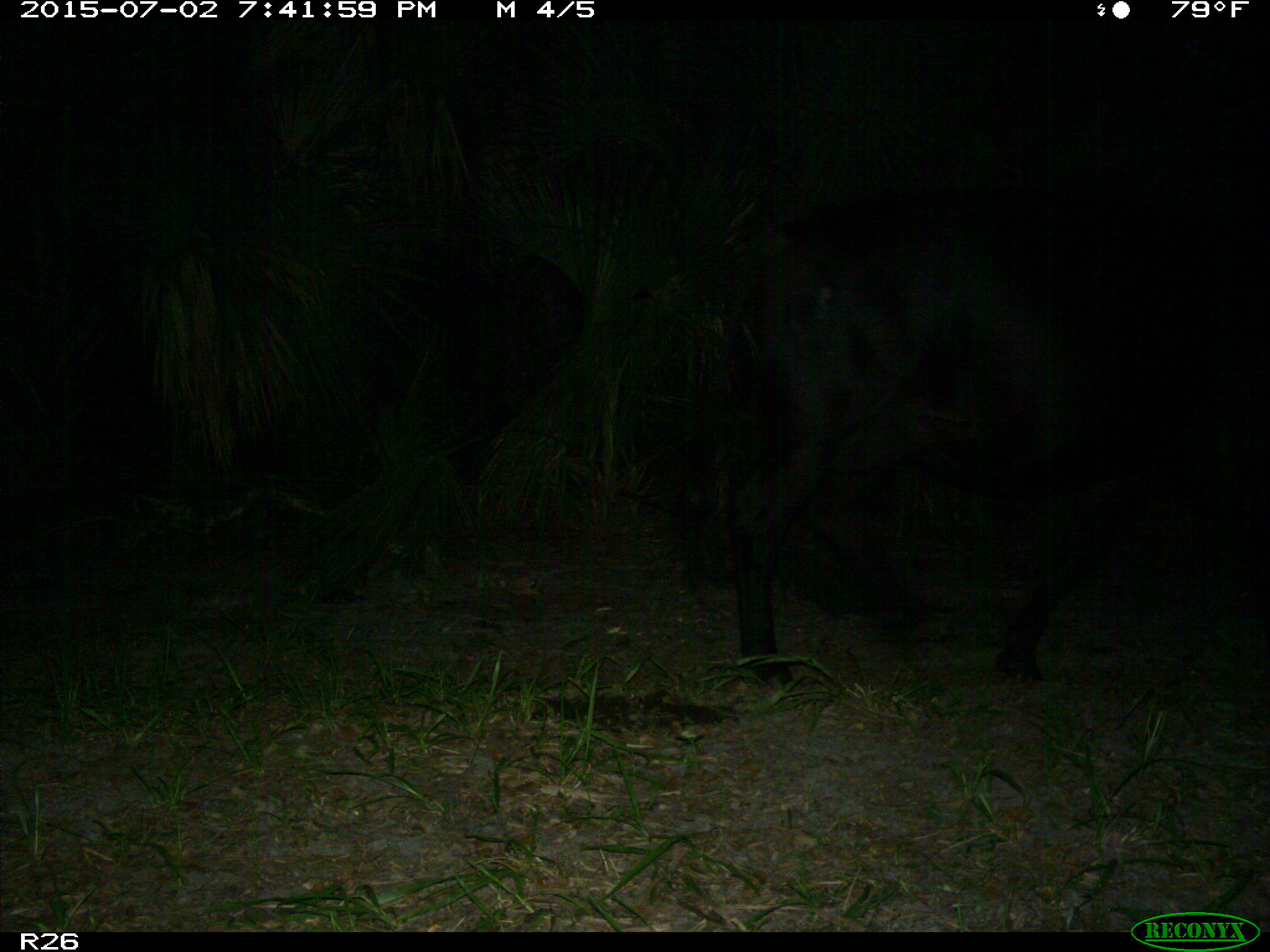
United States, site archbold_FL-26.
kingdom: Animalia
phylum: Chordata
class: Mammalia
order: Artiodactyla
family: Bovidae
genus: Bos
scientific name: Bos taurus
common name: domestic cow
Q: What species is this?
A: Bos taurus (domestic cow).